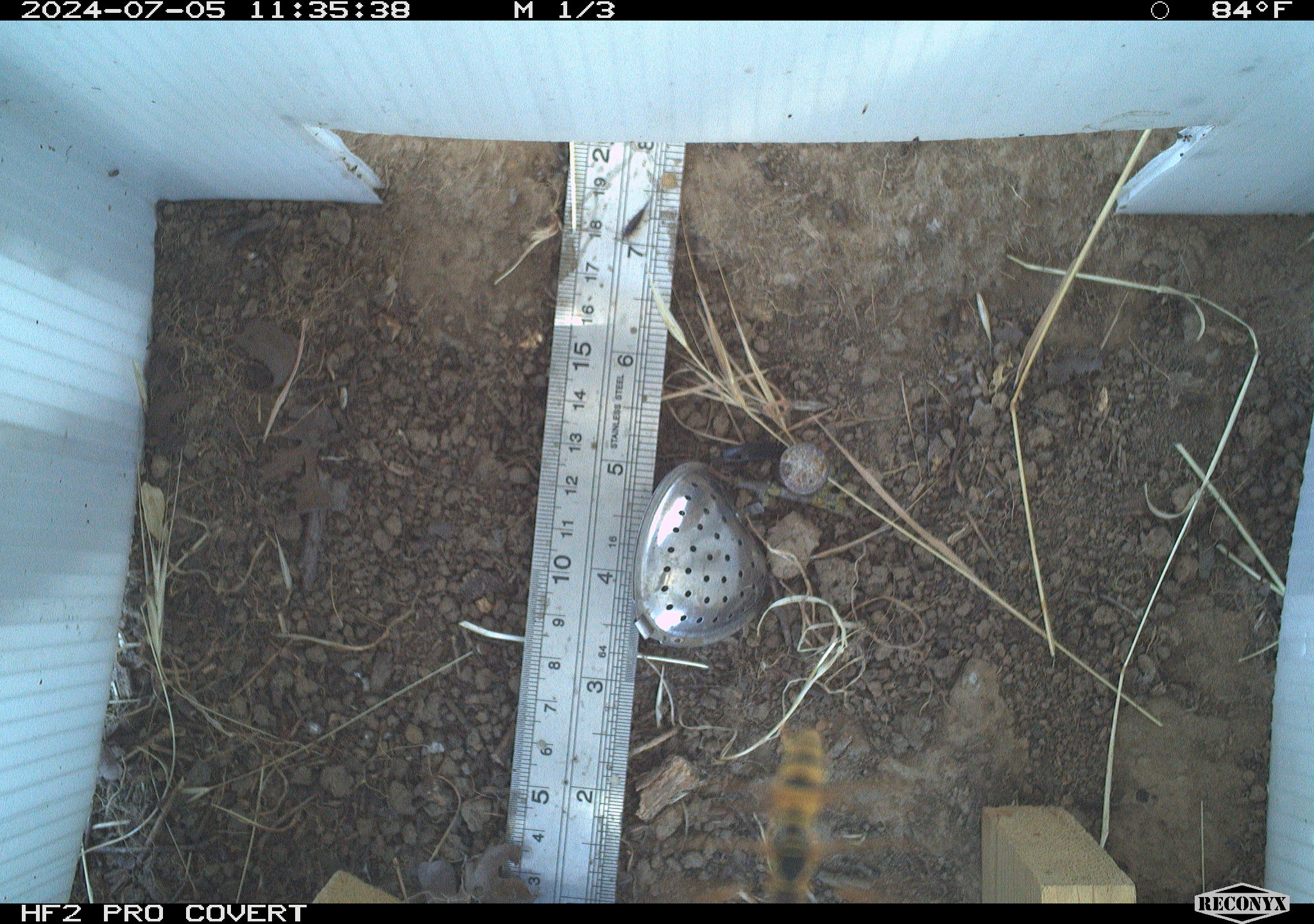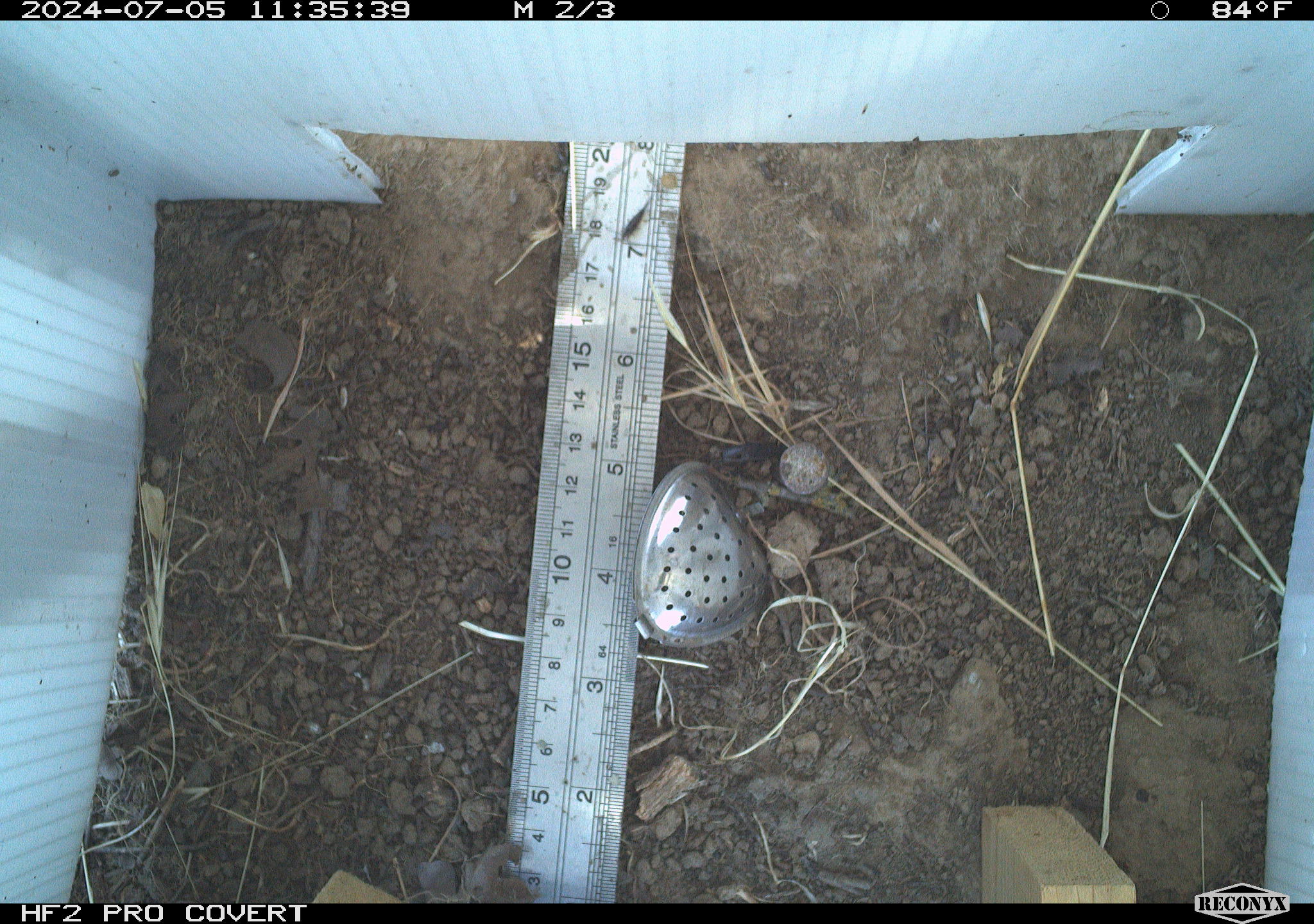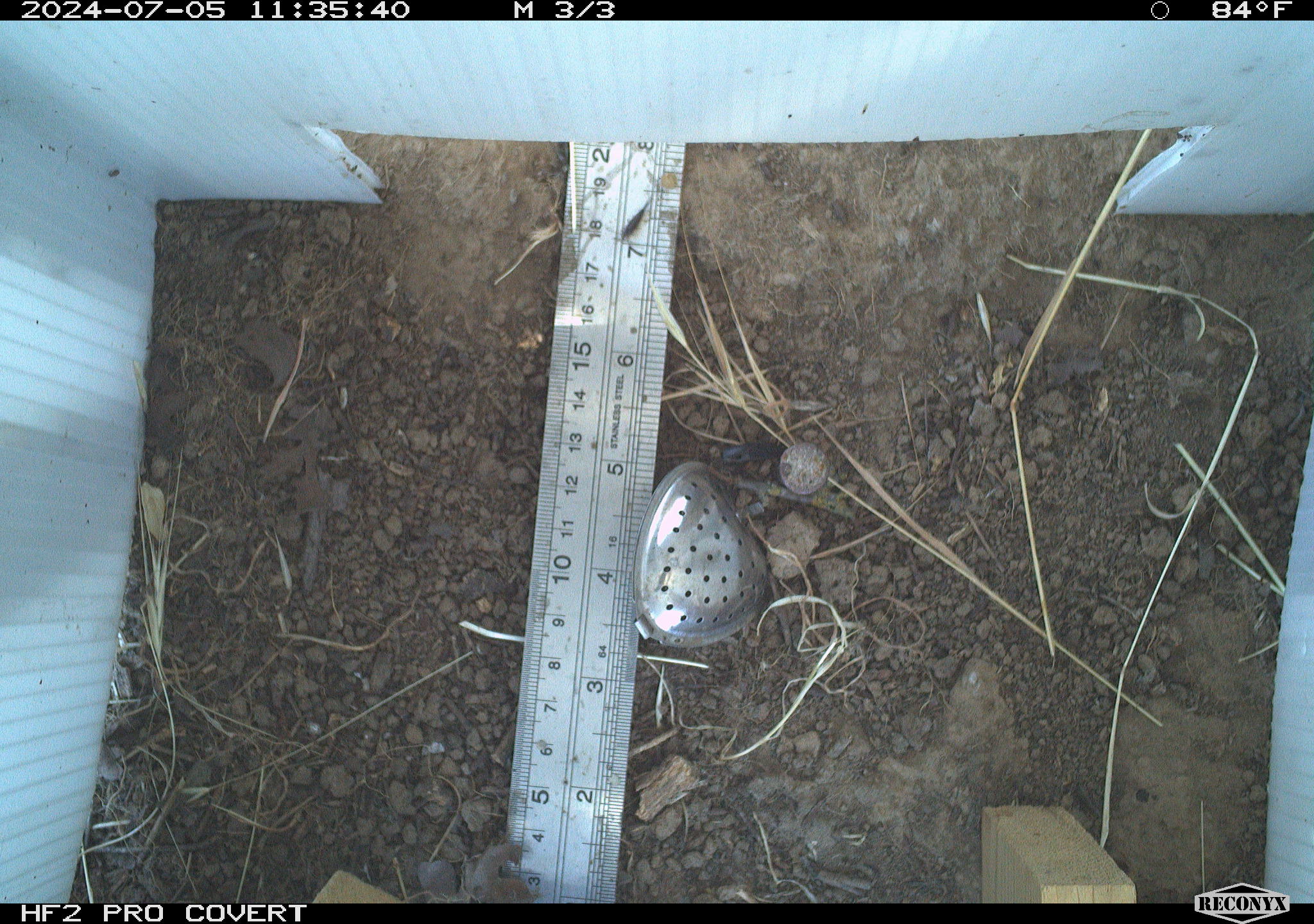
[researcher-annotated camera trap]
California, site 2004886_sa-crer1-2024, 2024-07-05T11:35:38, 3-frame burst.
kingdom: Animalia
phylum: Chordata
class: Mammalia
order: Rodentia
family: Cricetidae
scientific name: Arvicolinae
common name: voles, lemmings, and muskrats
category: arvicolinae subfamily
Arvicolinae subfamily (voles, lemmings, and muskrats) (Arvicolinae).